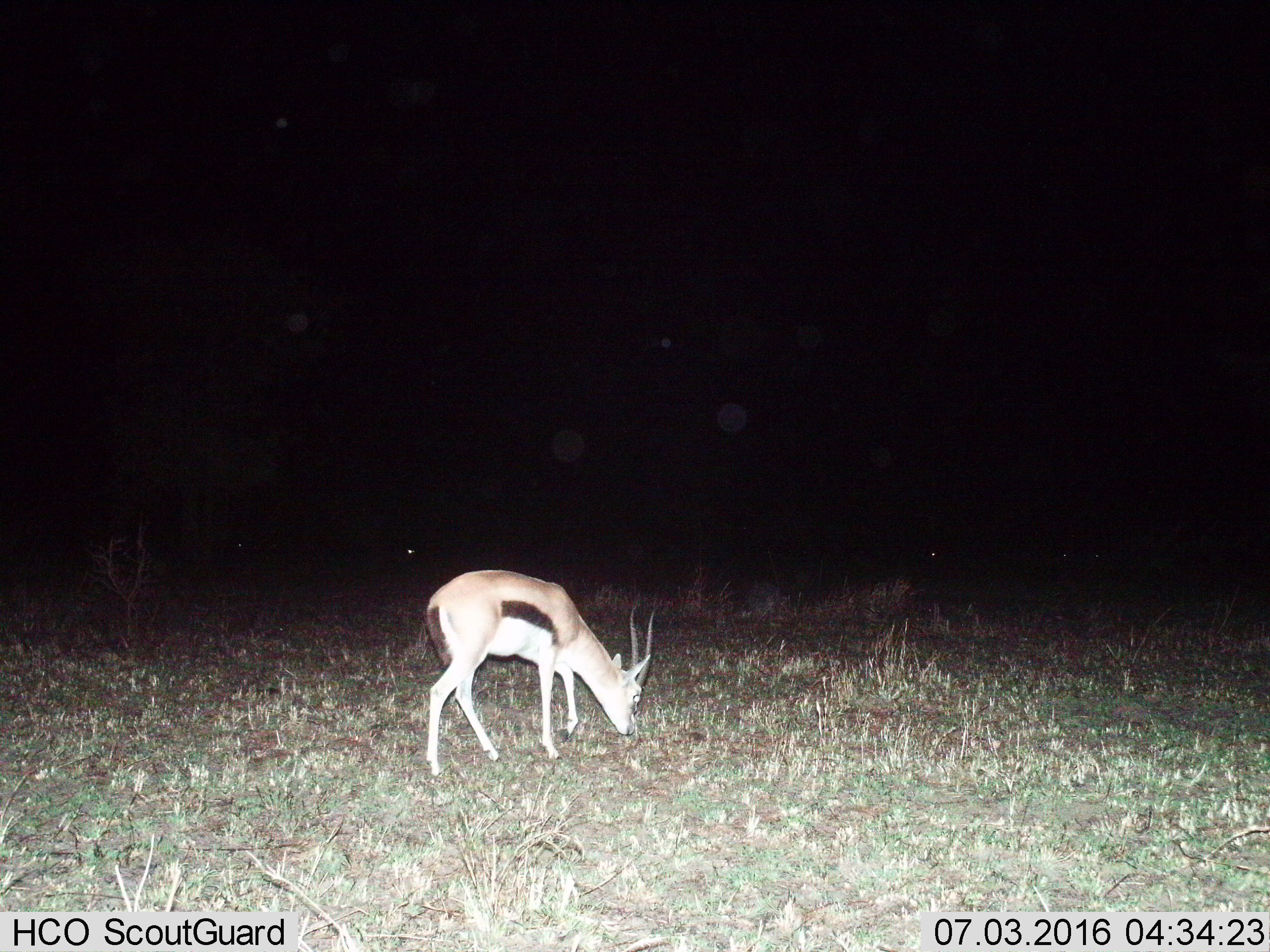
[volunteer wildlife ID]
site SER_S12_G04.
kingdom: Animalia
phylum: Chordata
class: Mammalia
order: Artiodactyla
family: Bovidae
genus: Eudorcas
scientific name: Eudorcas thomsonii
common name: thomson's gazelle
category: gazellethomsons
Gazellethomsons (thomson's gazelle) (Eudorcas thomsonii), count 1. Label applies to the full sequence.